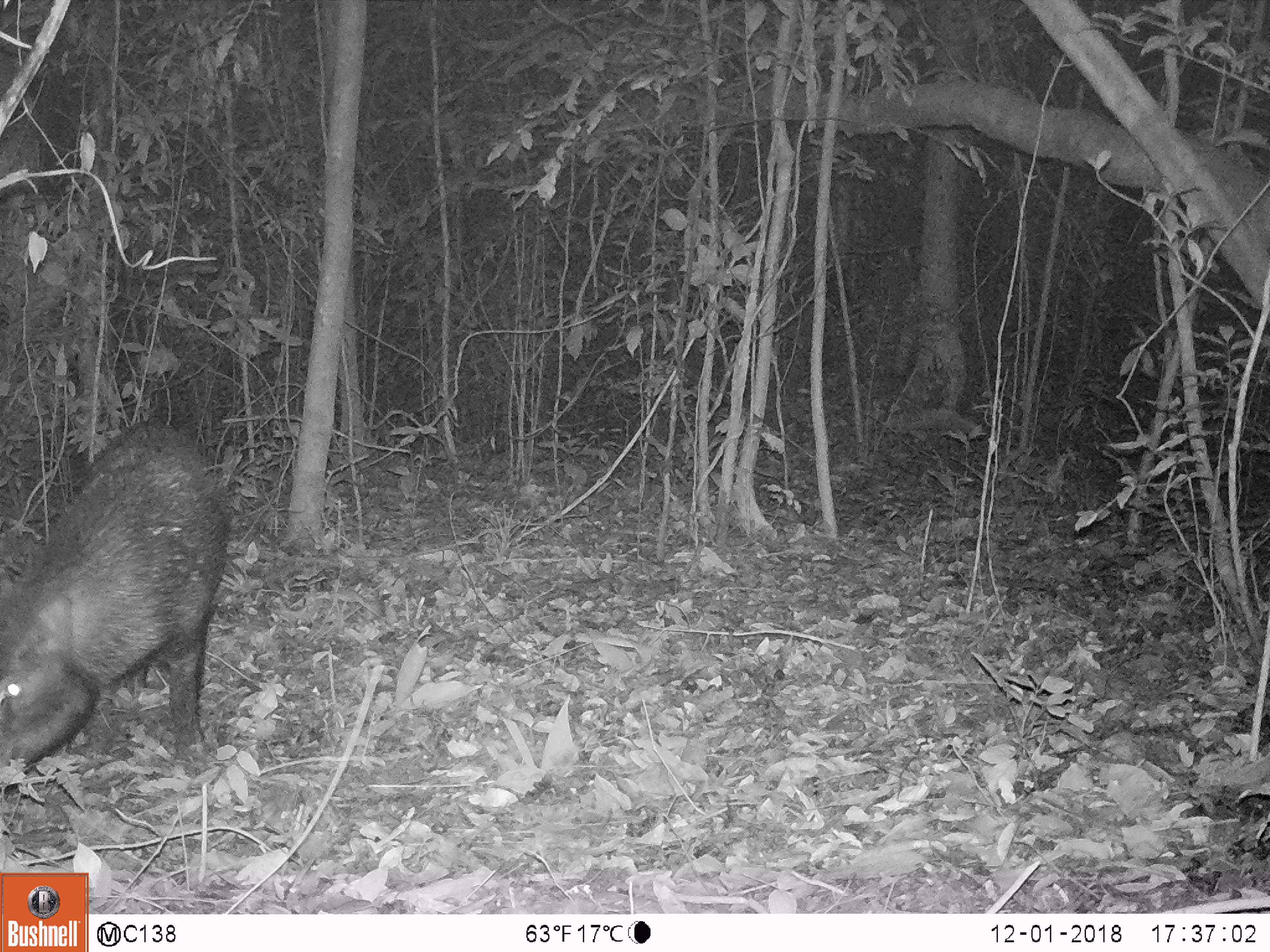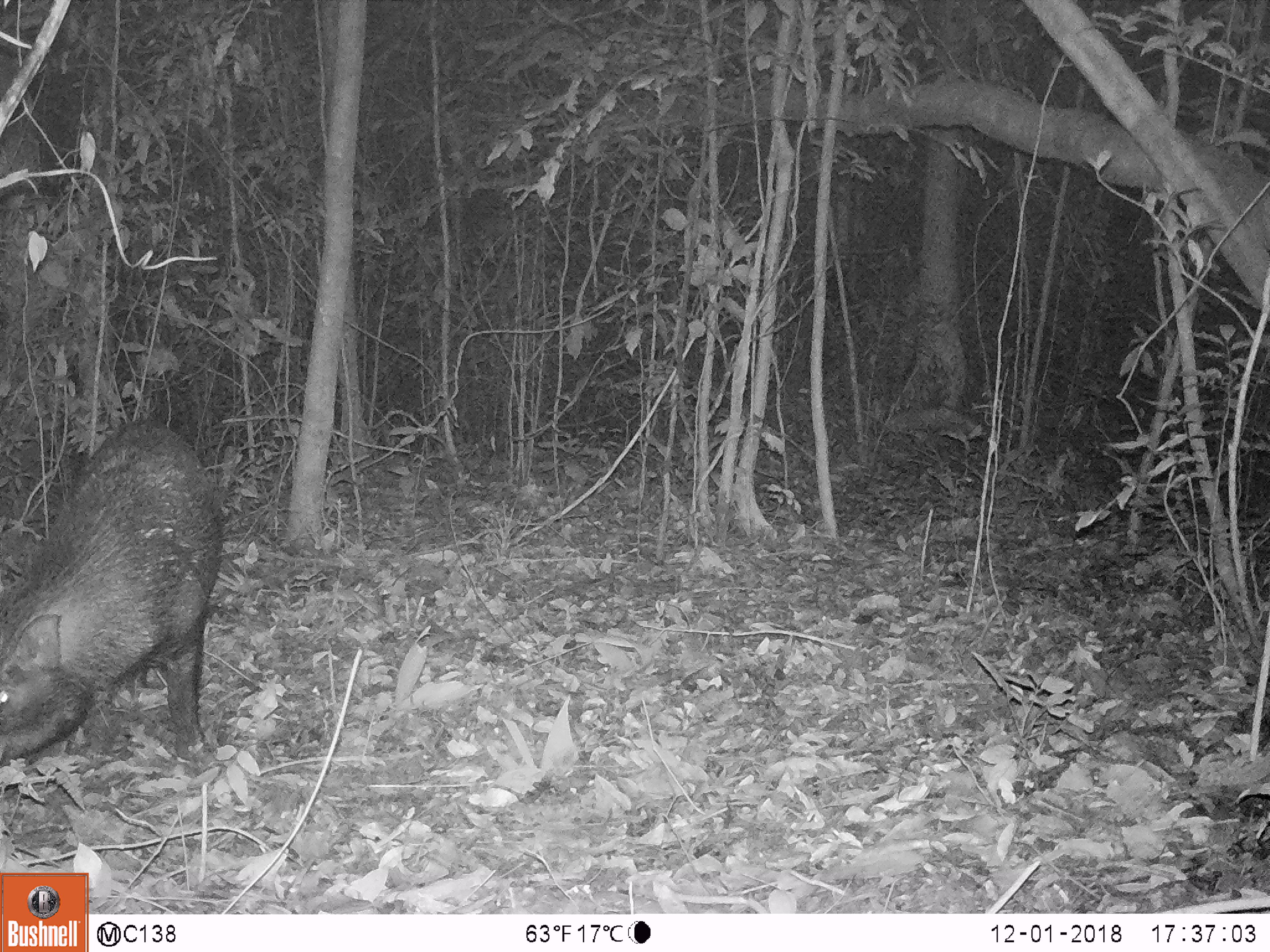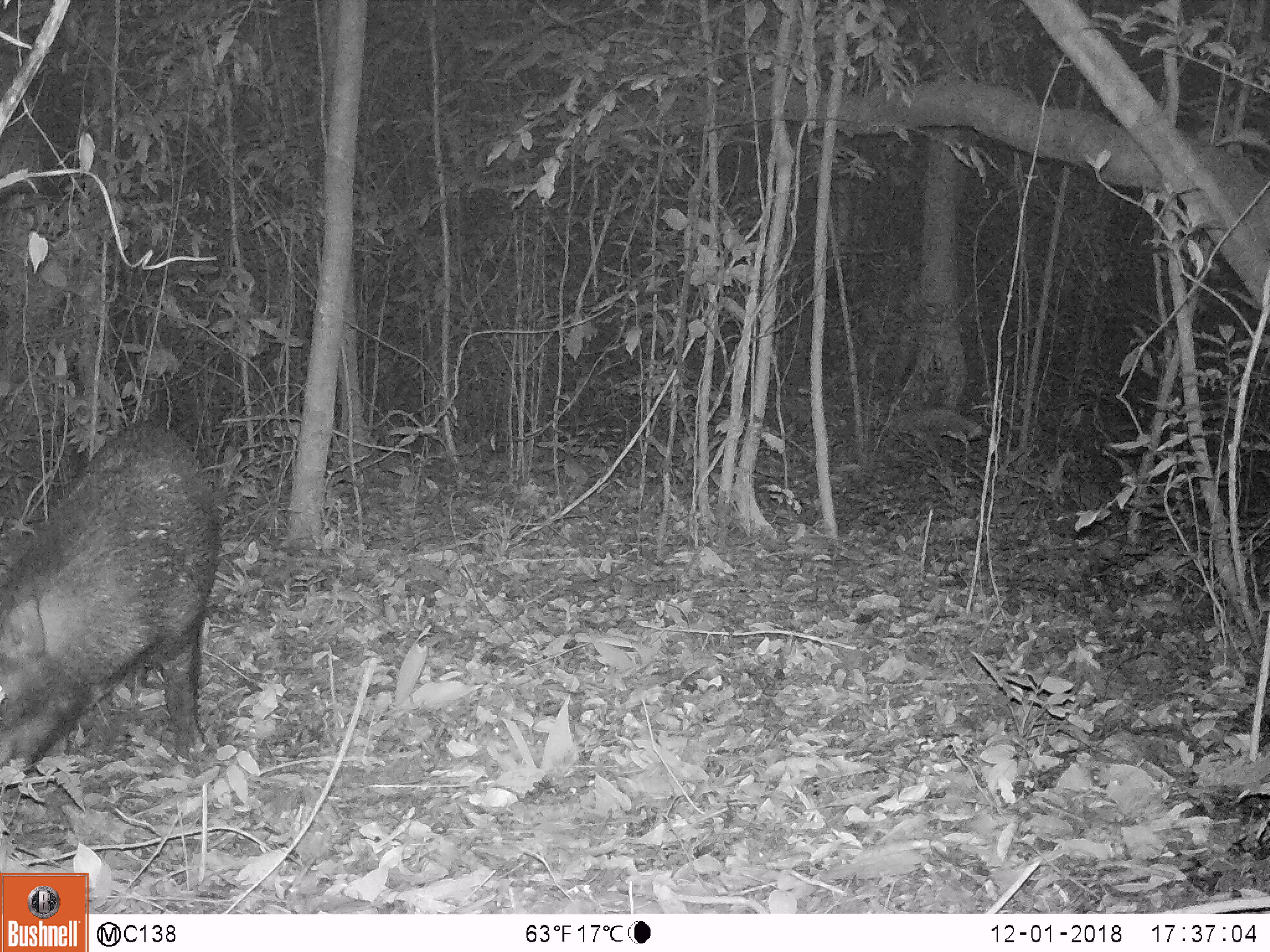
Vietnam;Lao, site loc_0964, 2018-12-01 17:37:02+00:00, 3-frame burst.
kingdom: Animalia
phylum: Chordata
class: Mammalia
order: Artiodactyla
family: Suidae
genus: Sus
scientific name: Sus scrofa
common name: eurasian wild pig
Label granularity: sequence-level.